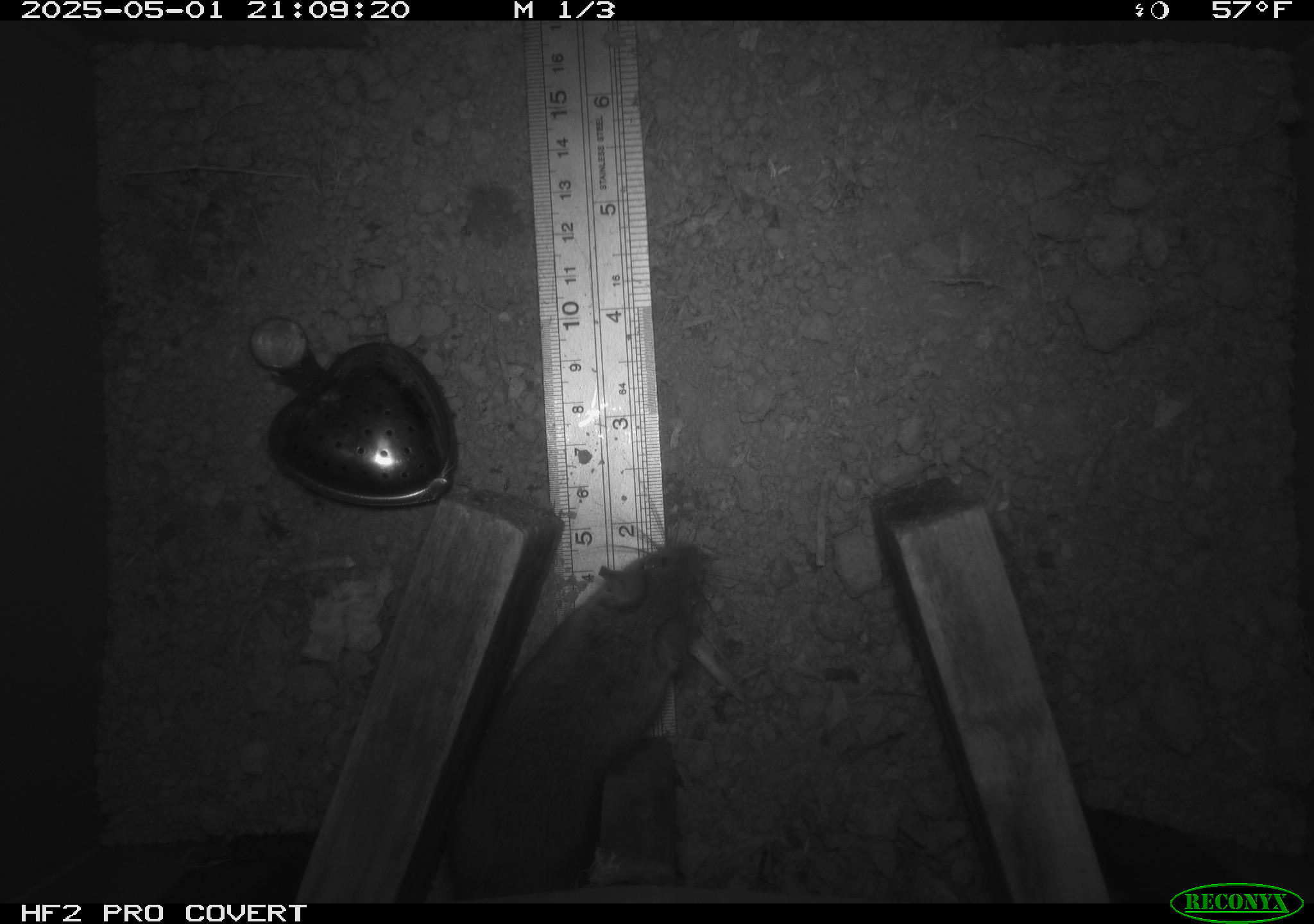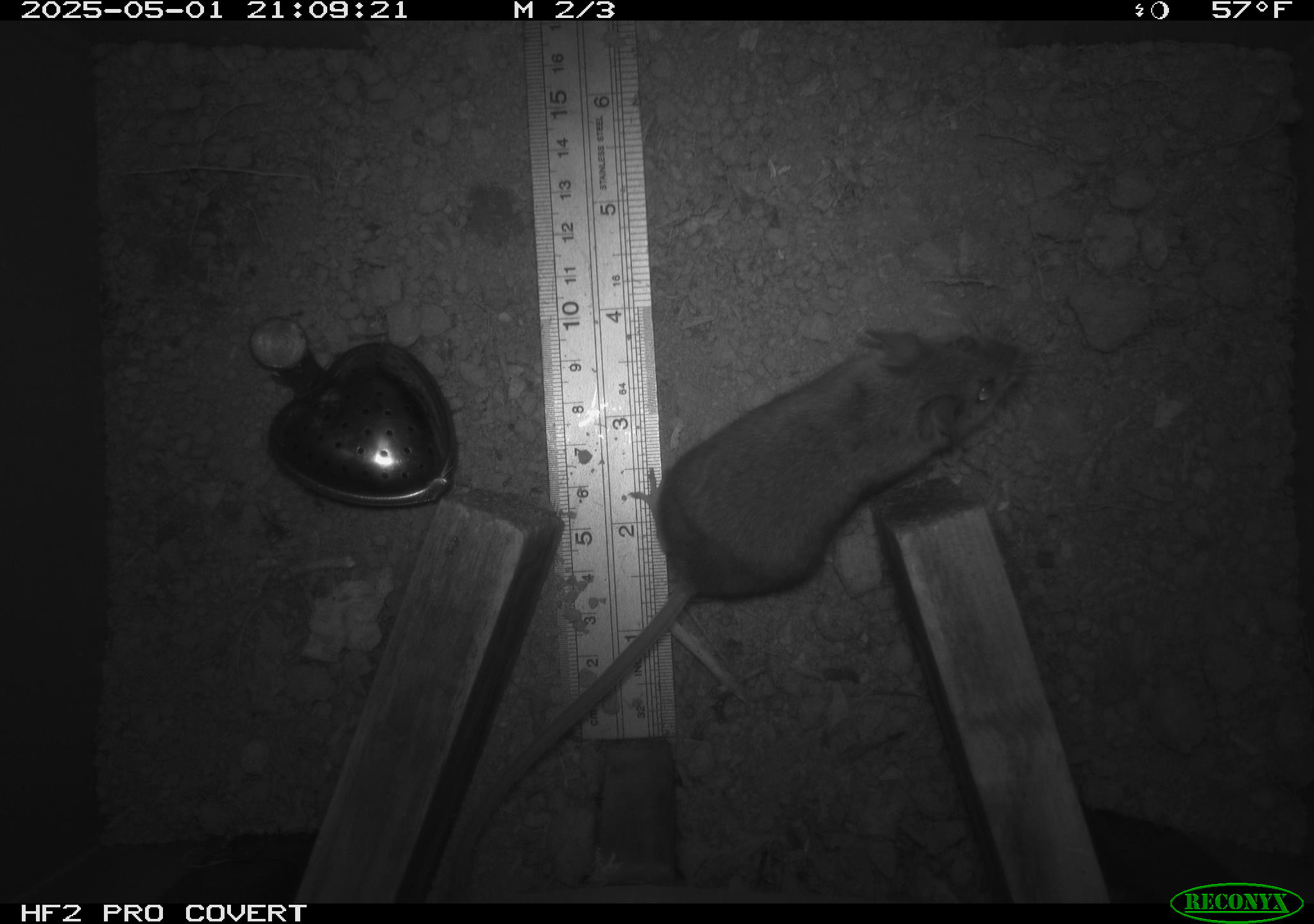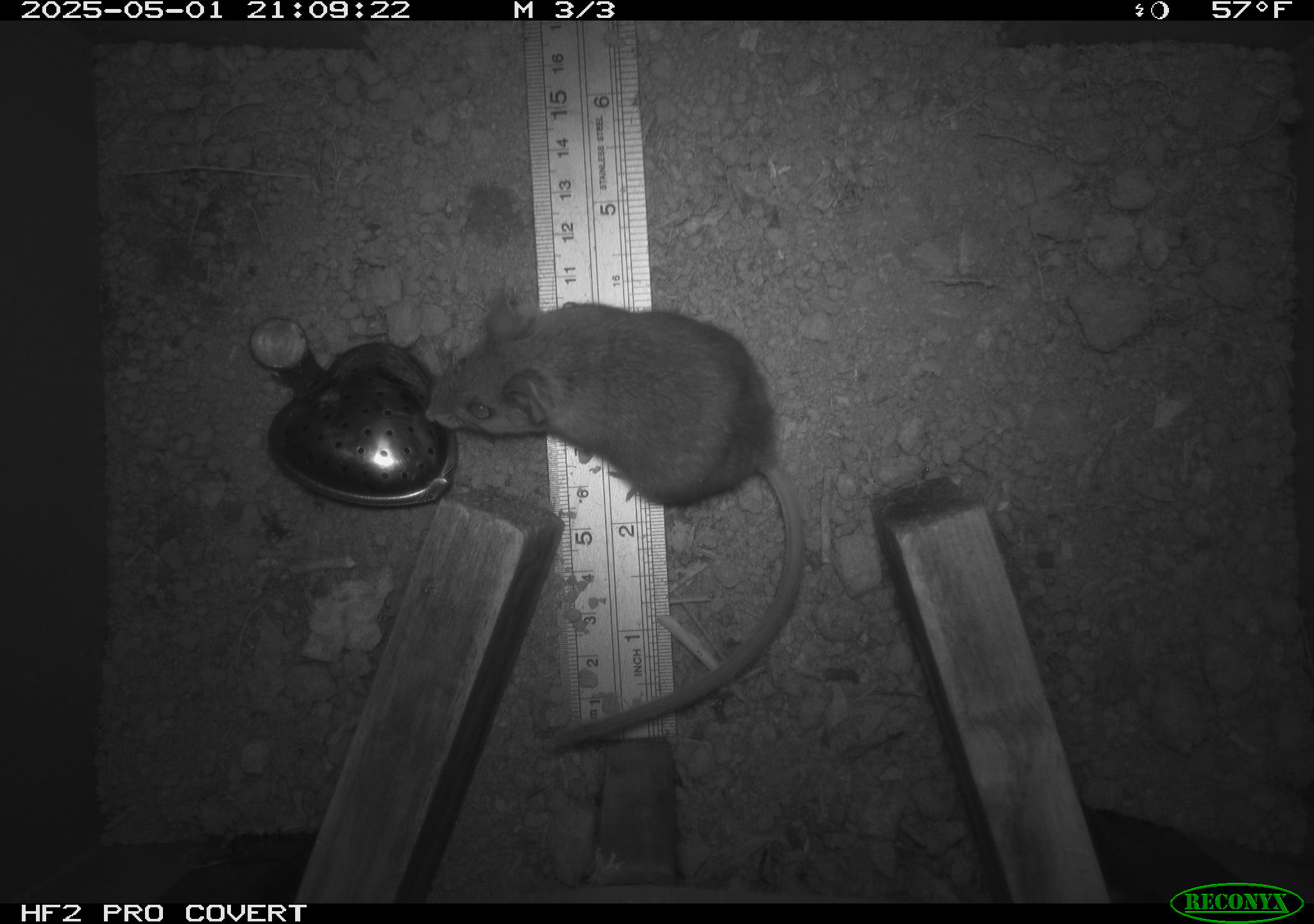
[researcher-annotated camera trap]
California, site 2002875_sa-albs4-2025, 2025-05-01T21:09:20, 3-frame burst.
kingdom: Animalia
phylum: Chordata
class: Mammalia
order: Rodentia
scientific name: Rodentia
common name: mouse species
Mouse species (Rodentia).